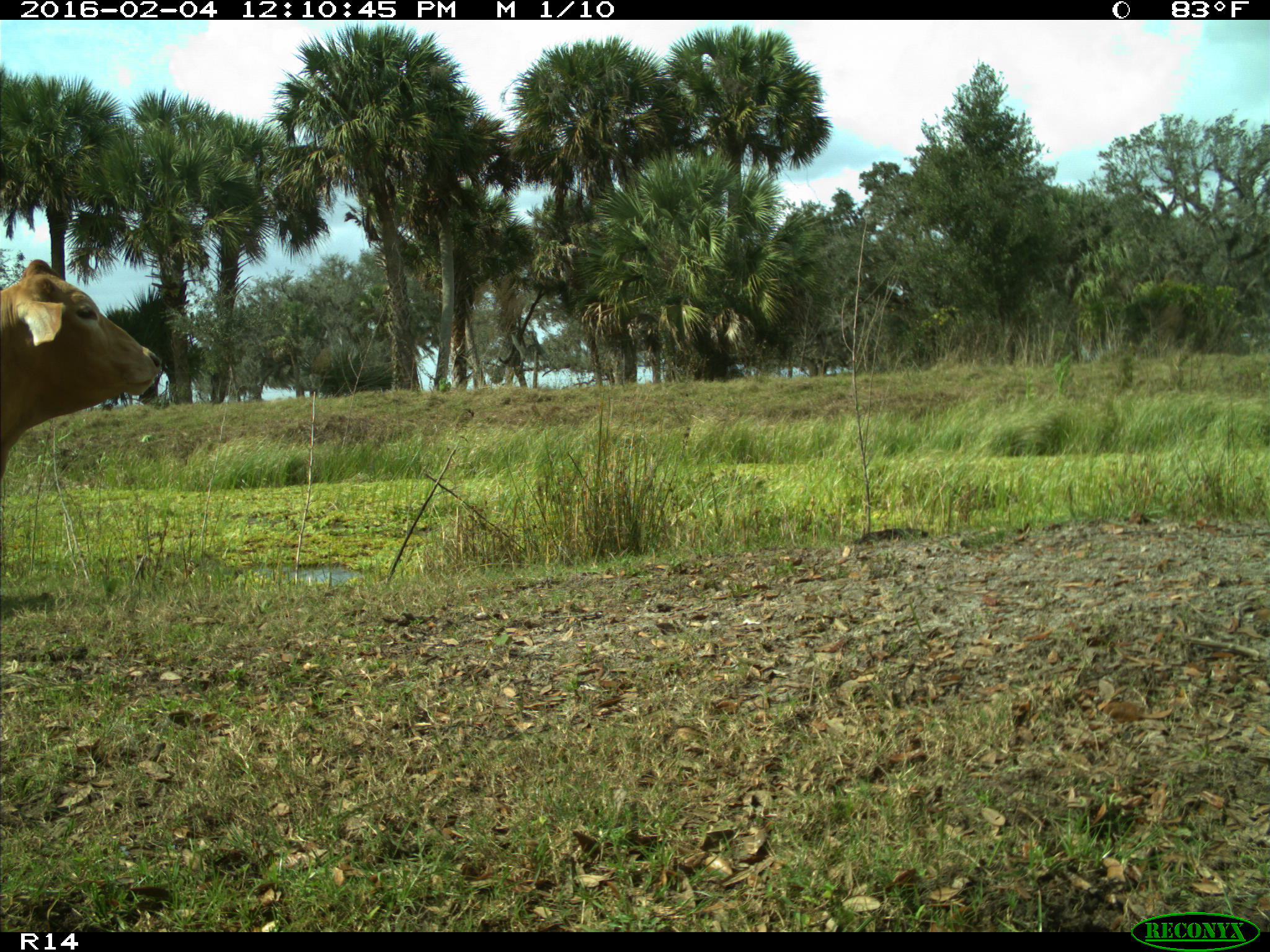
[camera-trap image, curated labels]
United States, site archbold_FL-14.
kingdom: Animalia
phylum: Chordata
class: Mammalia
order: Artiodactyla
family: Bovidae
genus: Bos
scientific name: Bos taurus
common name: domestic cow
Bos taurus (domestic cow).